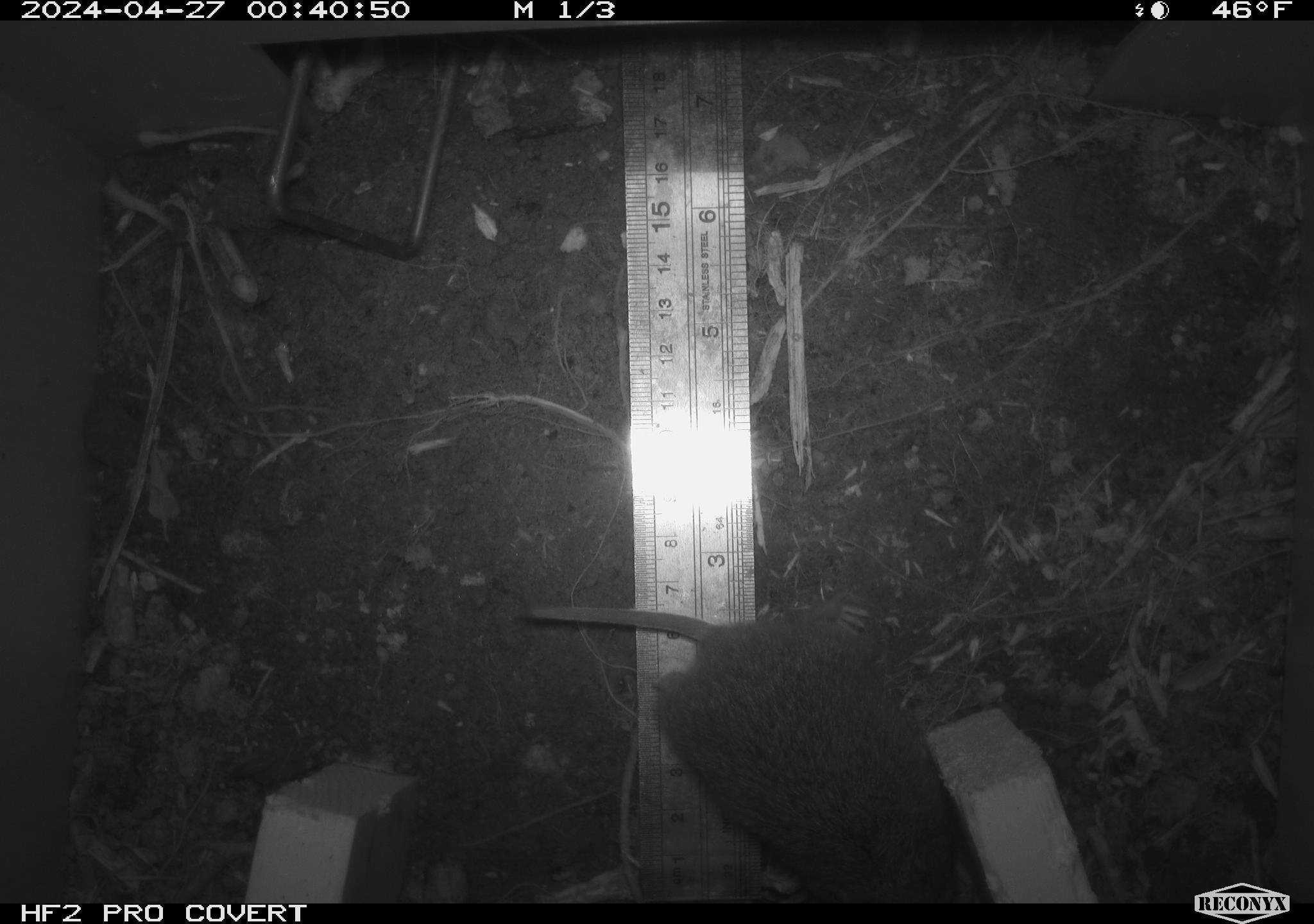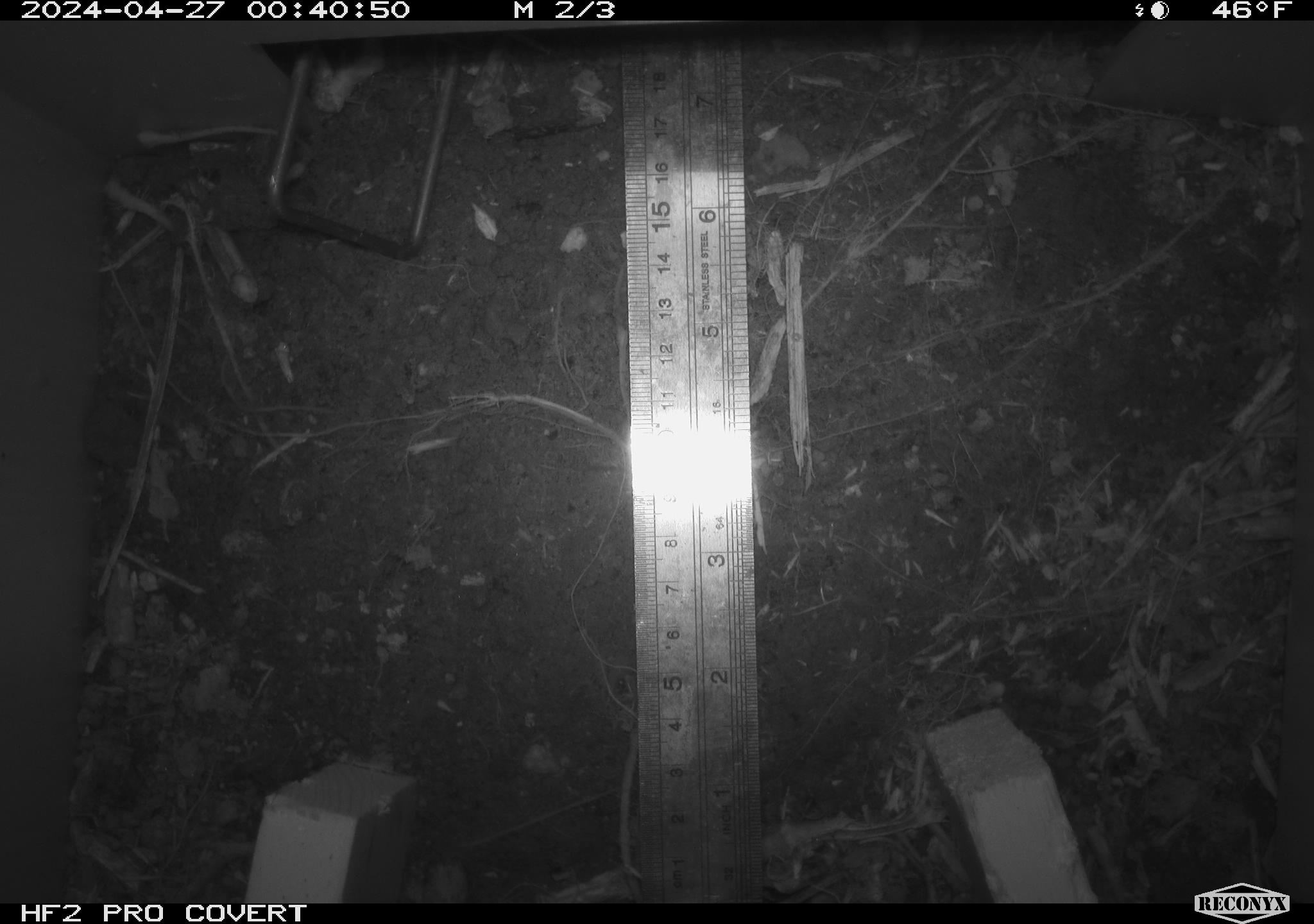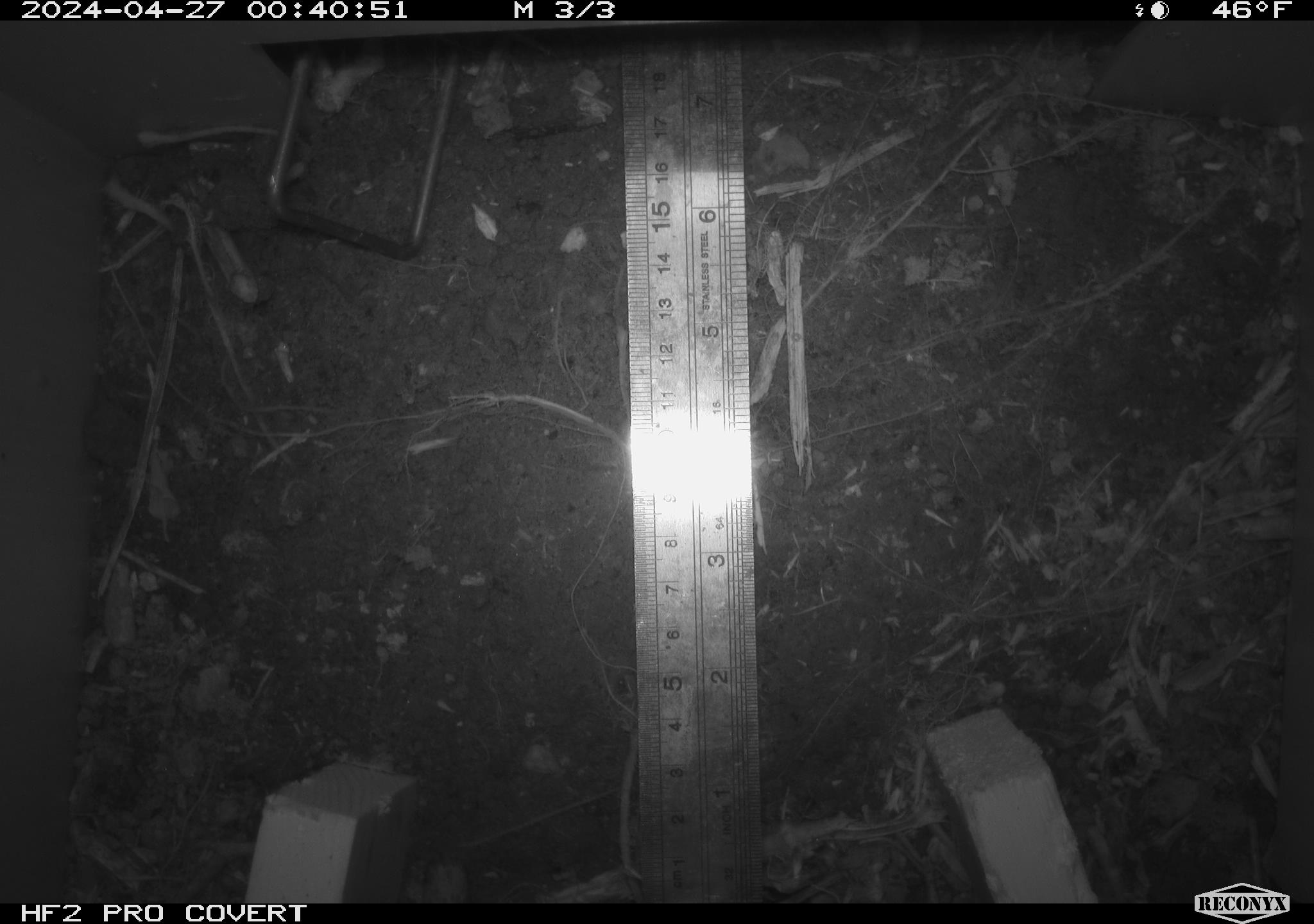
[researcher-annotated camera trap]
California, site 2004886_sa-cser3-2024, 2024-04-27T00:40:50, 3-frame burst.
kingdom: Animalia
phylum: Chordata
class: Mammalia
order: Rodentia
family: Cricetidae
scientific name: Cricetidae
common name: hamsters, voles, lemmings, and allies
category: cricetidae family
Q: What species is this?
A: Cricetidae family (hamsters, voles, lemmings, and allies) (Cricetidae).